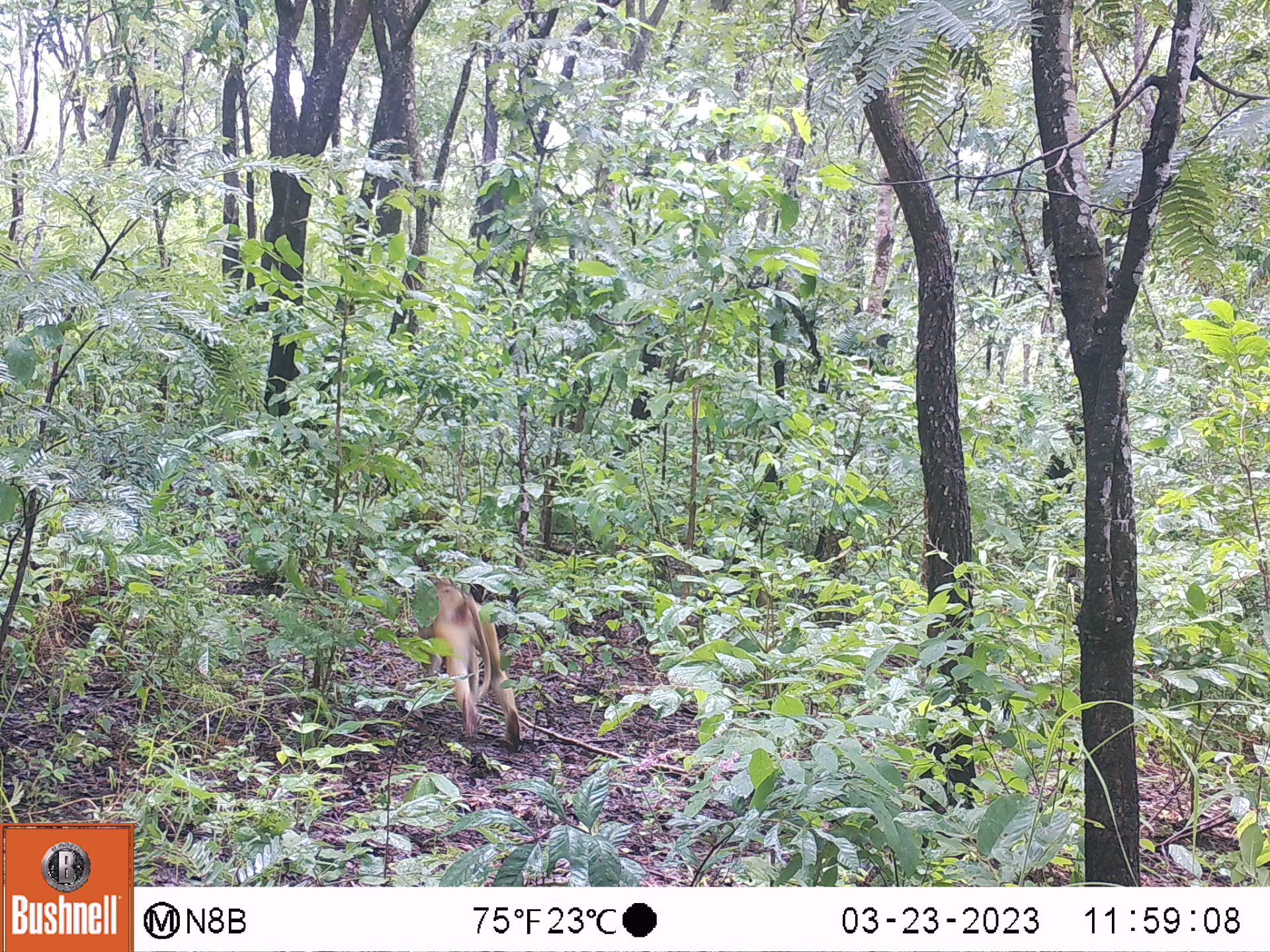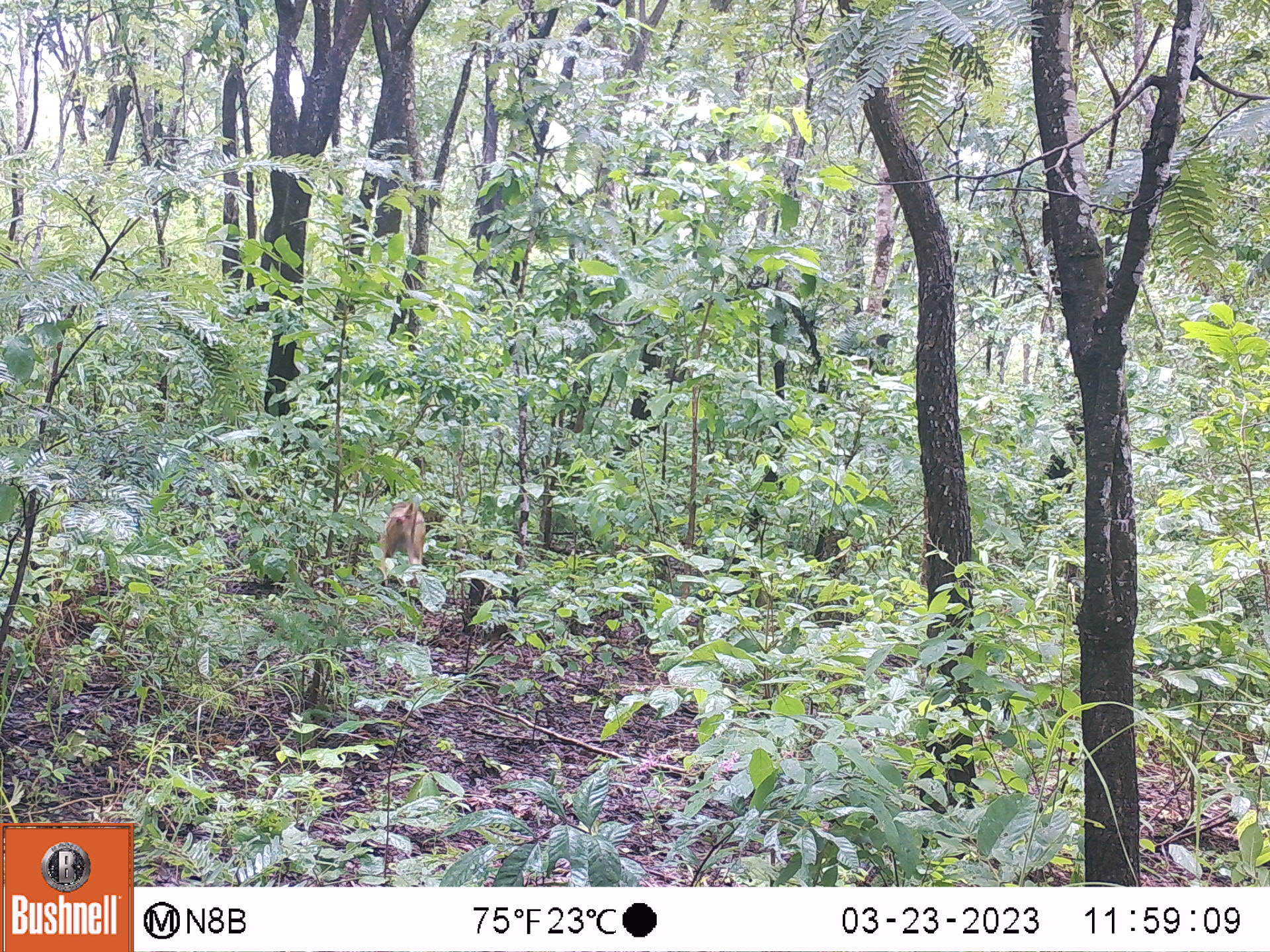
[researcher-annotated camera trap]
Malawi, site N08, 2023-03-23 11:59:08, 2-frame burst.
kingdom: Animalia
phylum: Chordata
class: Mammalia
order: Primates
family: Cercopithecidae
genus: Papio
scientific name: Papio cynocephalus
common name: yellow baboon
Yellow baboon (Papio cynocephalus), count 1.